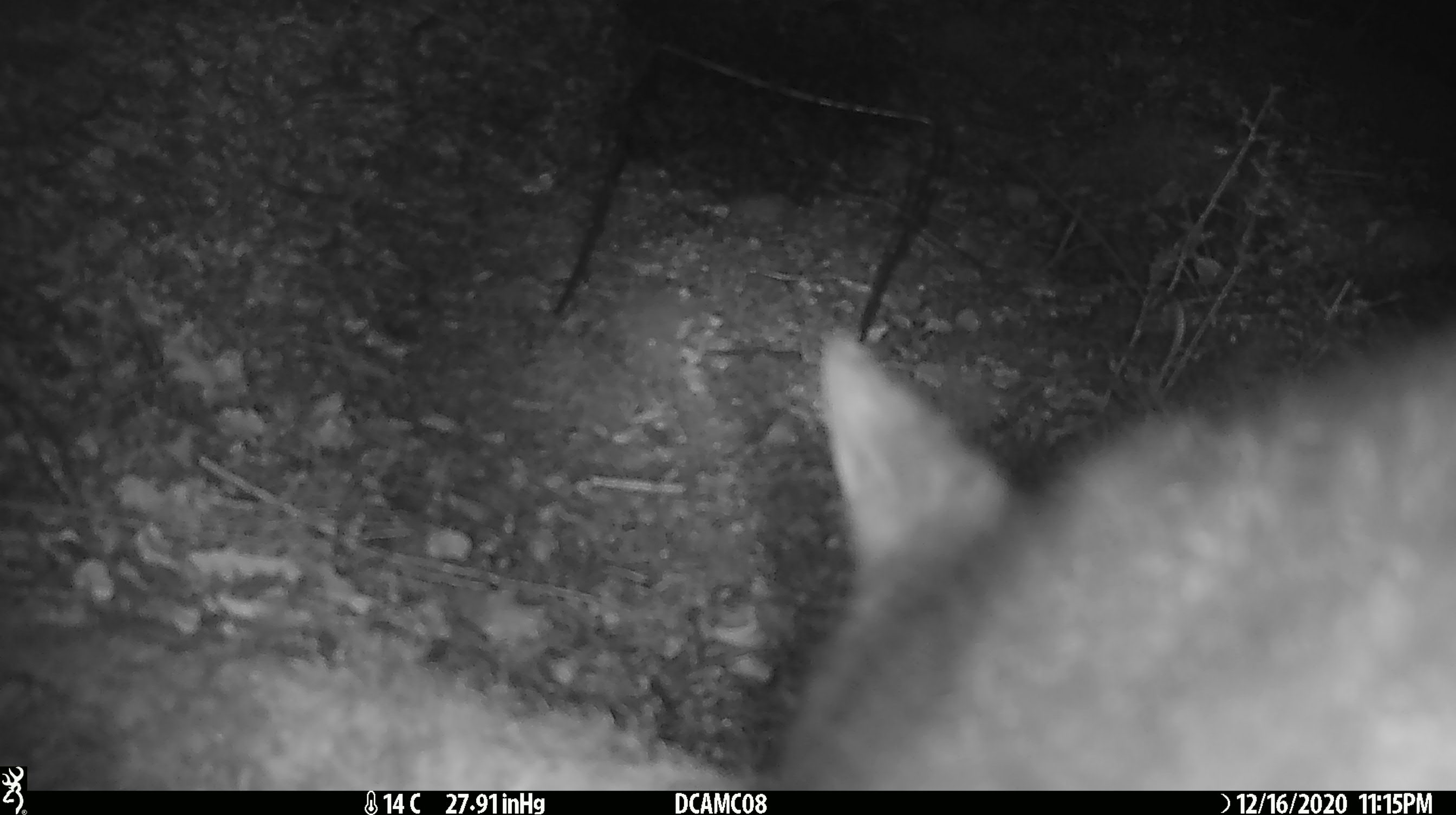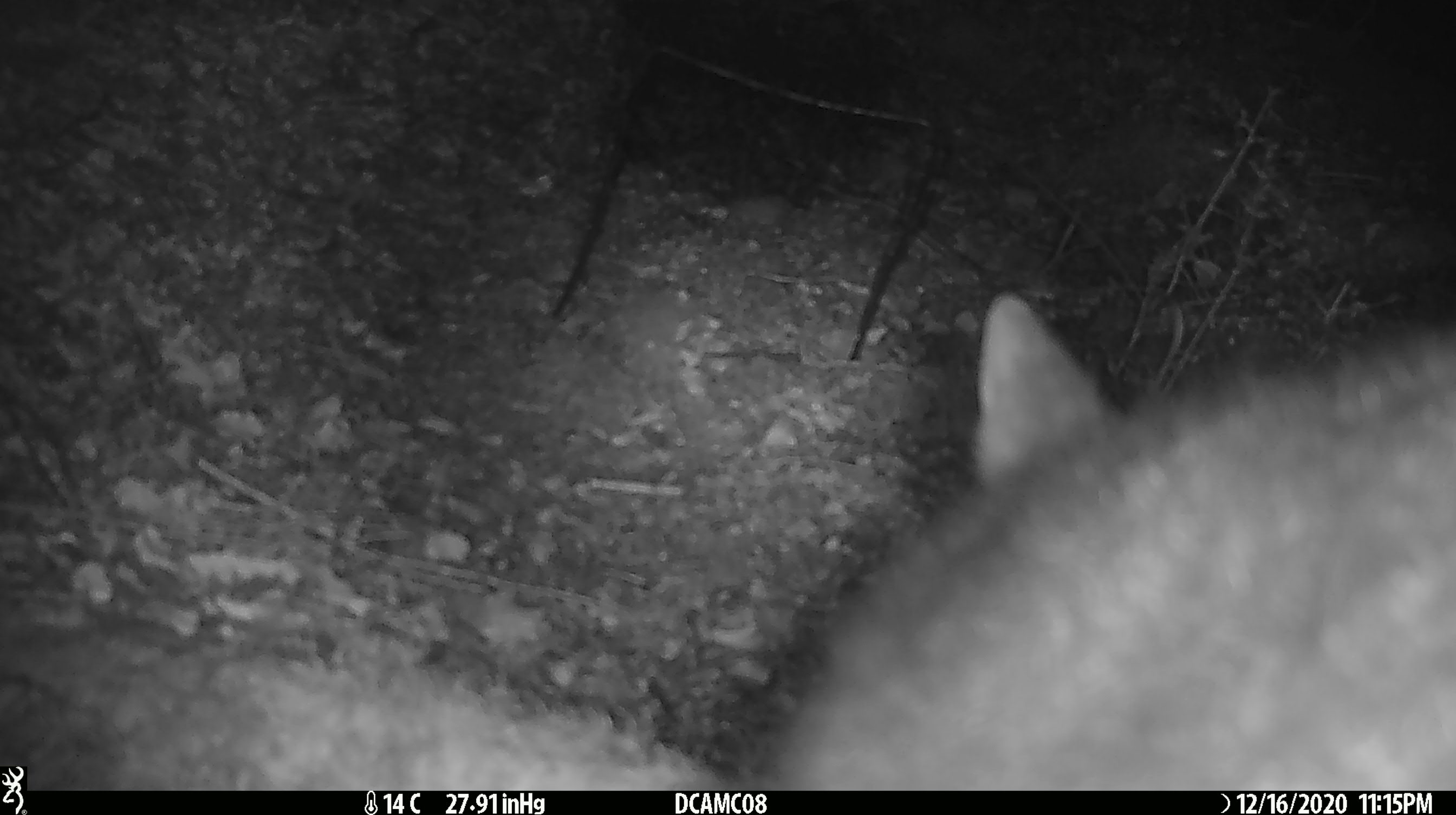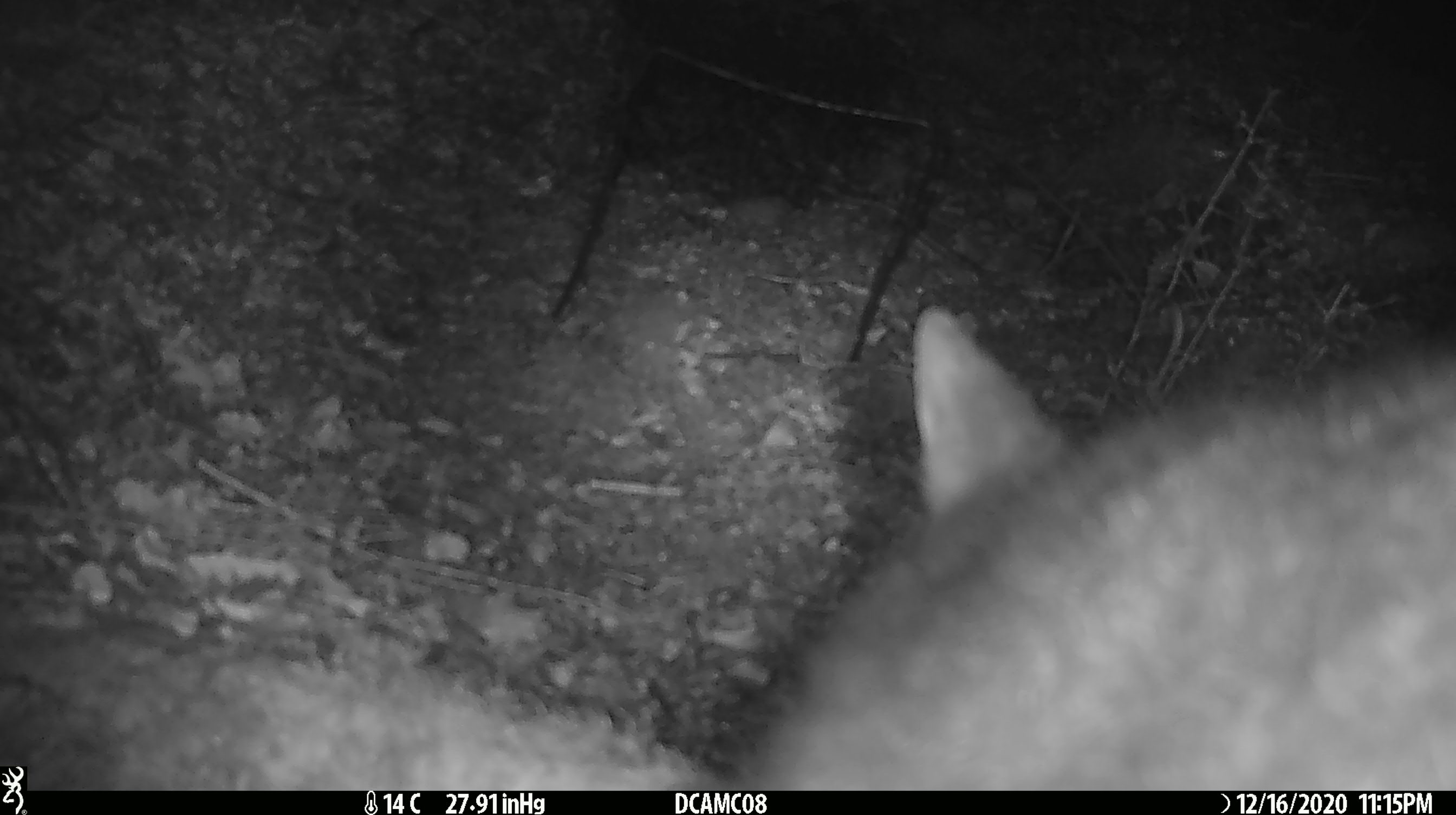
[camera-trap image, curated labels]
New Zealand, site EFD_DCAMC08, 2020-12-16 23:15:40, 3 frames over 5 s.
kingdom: Animalia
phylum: Chordata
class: Mammalia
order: Diprotodontia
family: Phalangeridae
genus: Trichosurus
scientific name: Trichosurus vulpecula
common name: common brushtail possum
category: possum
Possum (common brushtail possum) (Trichosurus vulpecula).